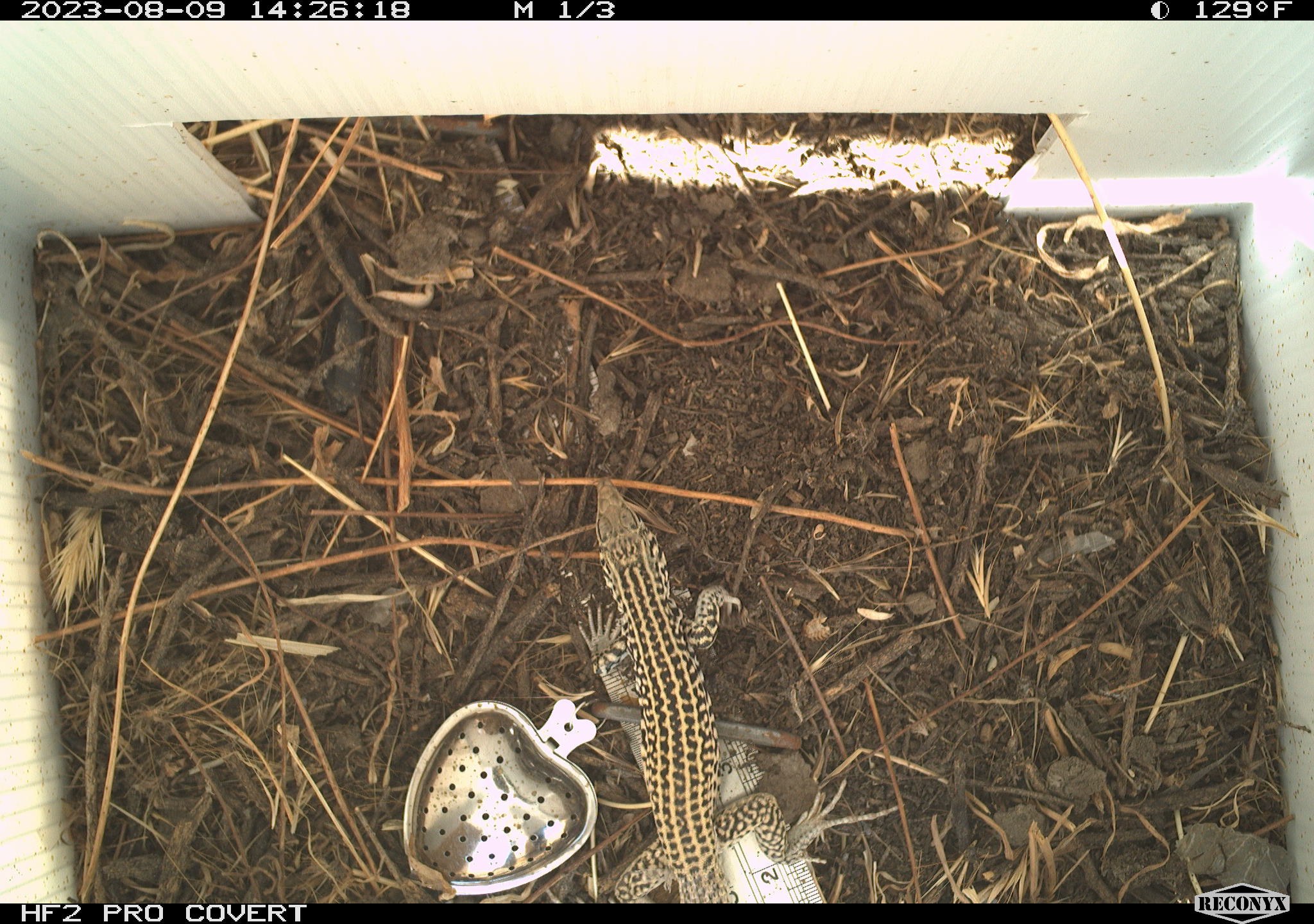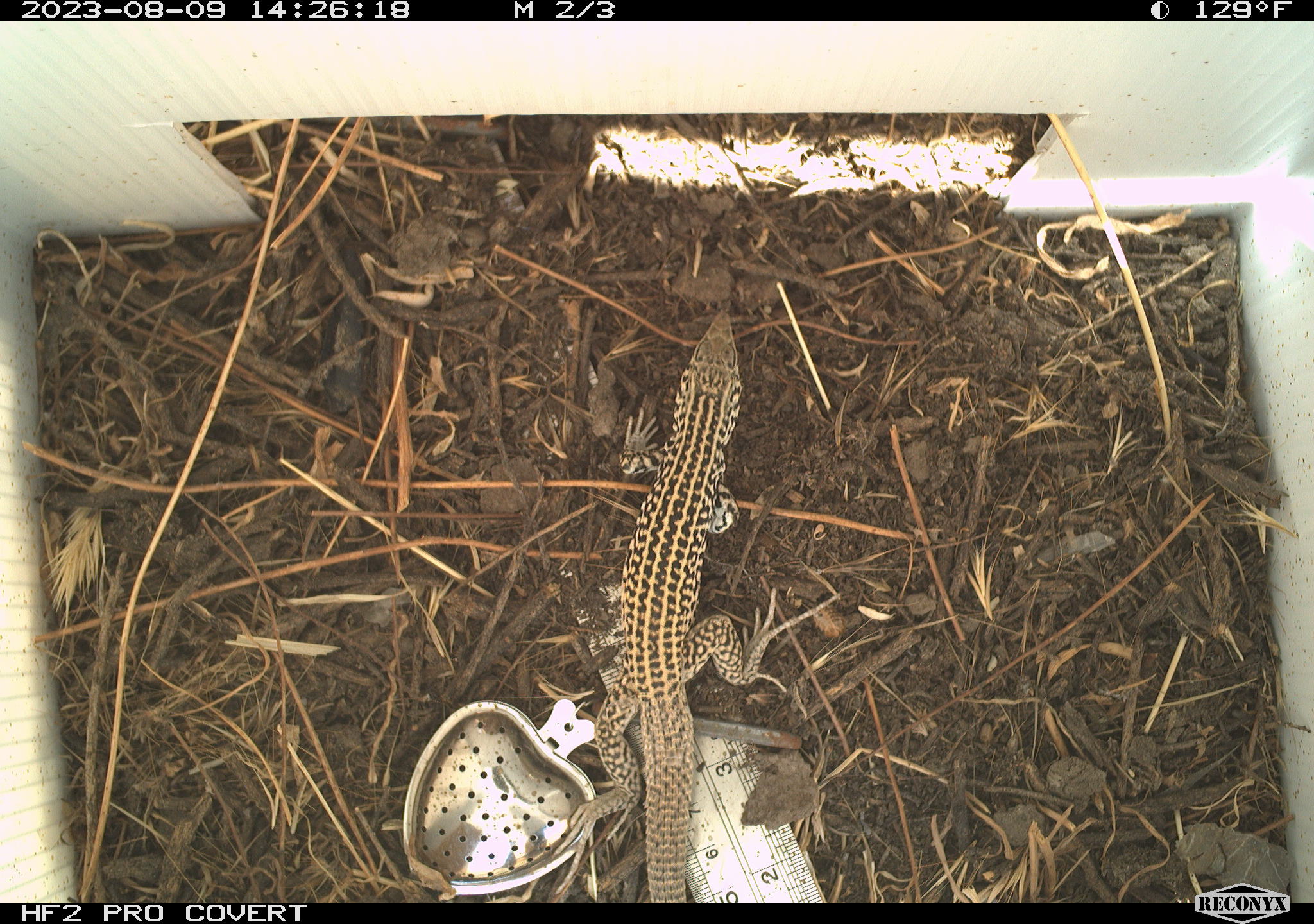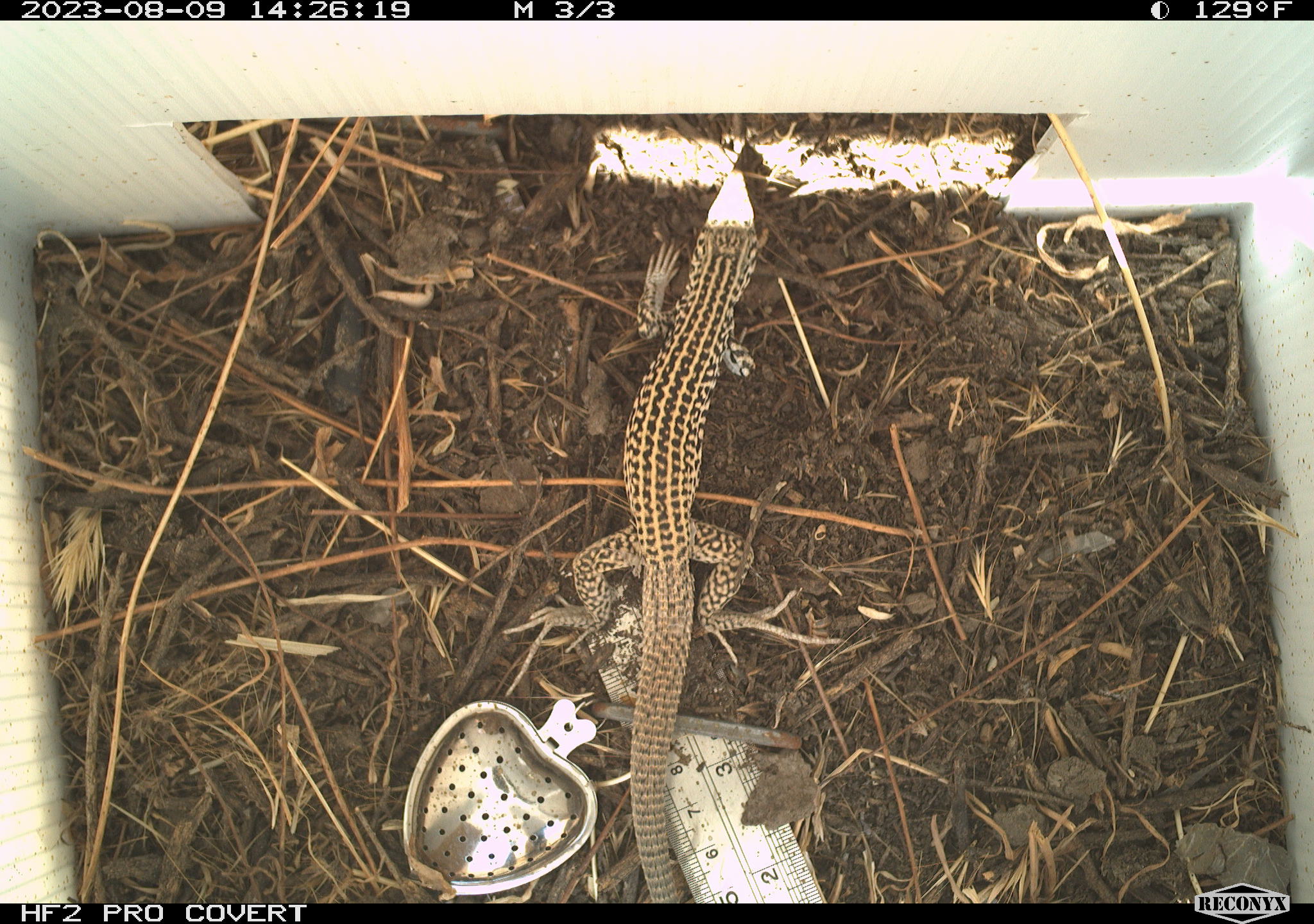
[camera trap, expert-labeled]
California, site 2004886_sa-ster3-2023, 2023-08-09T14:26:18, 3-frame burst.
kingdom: Animalia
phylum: Chordata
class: Reptilia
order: Squamata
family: Teiidae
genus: Aspidoscelis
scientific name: Aspidoscelis tigris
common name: western whiptail